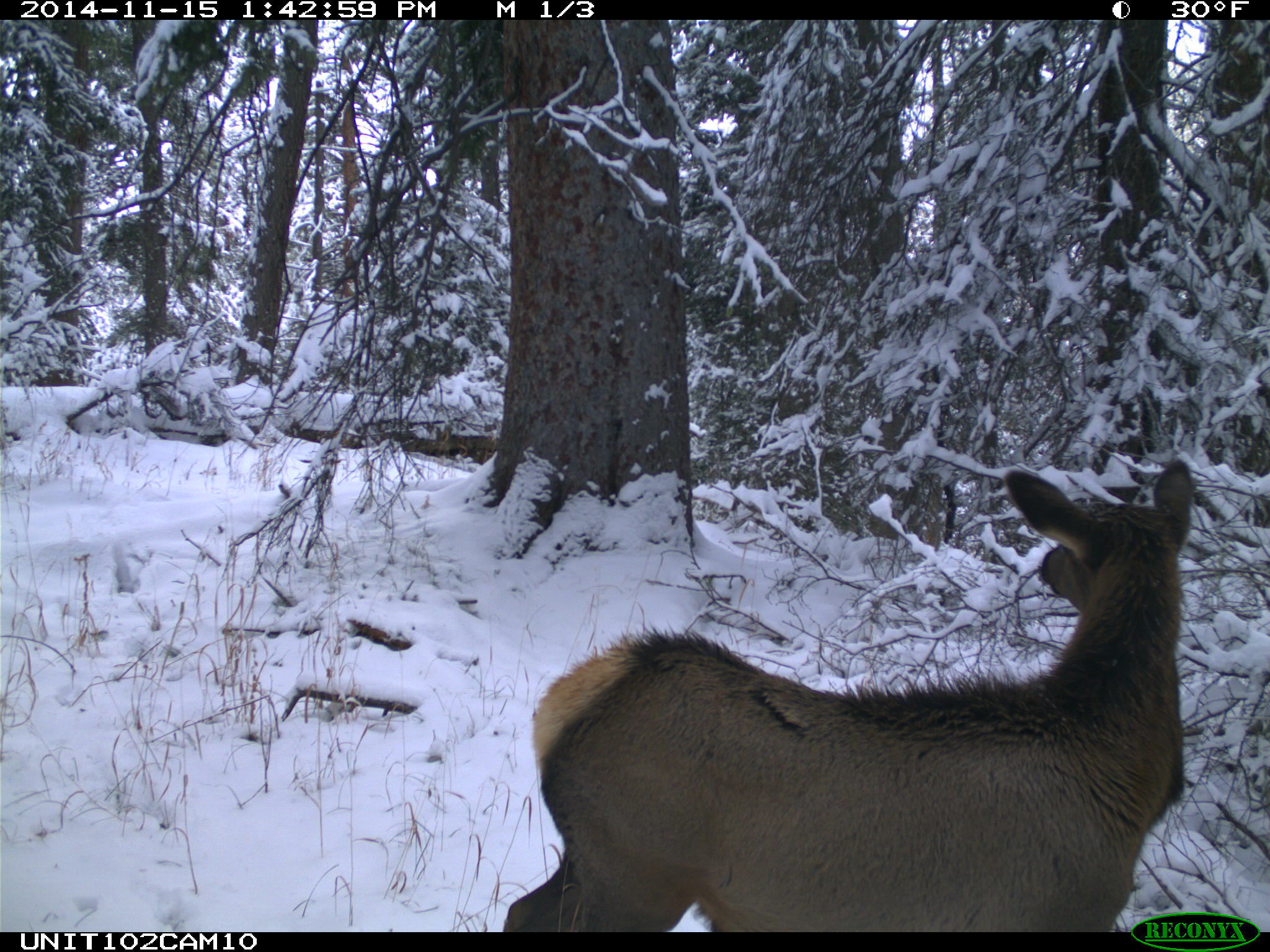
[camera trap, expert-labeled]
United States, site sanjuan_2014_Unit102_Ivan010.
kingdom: Animalia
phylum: Chordata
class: Mammalia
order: Artiodactyla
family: Cervidae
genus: Cervus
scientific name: Cervus elaphus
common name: red deer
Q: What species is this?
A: Cervus elaphus (red deer).